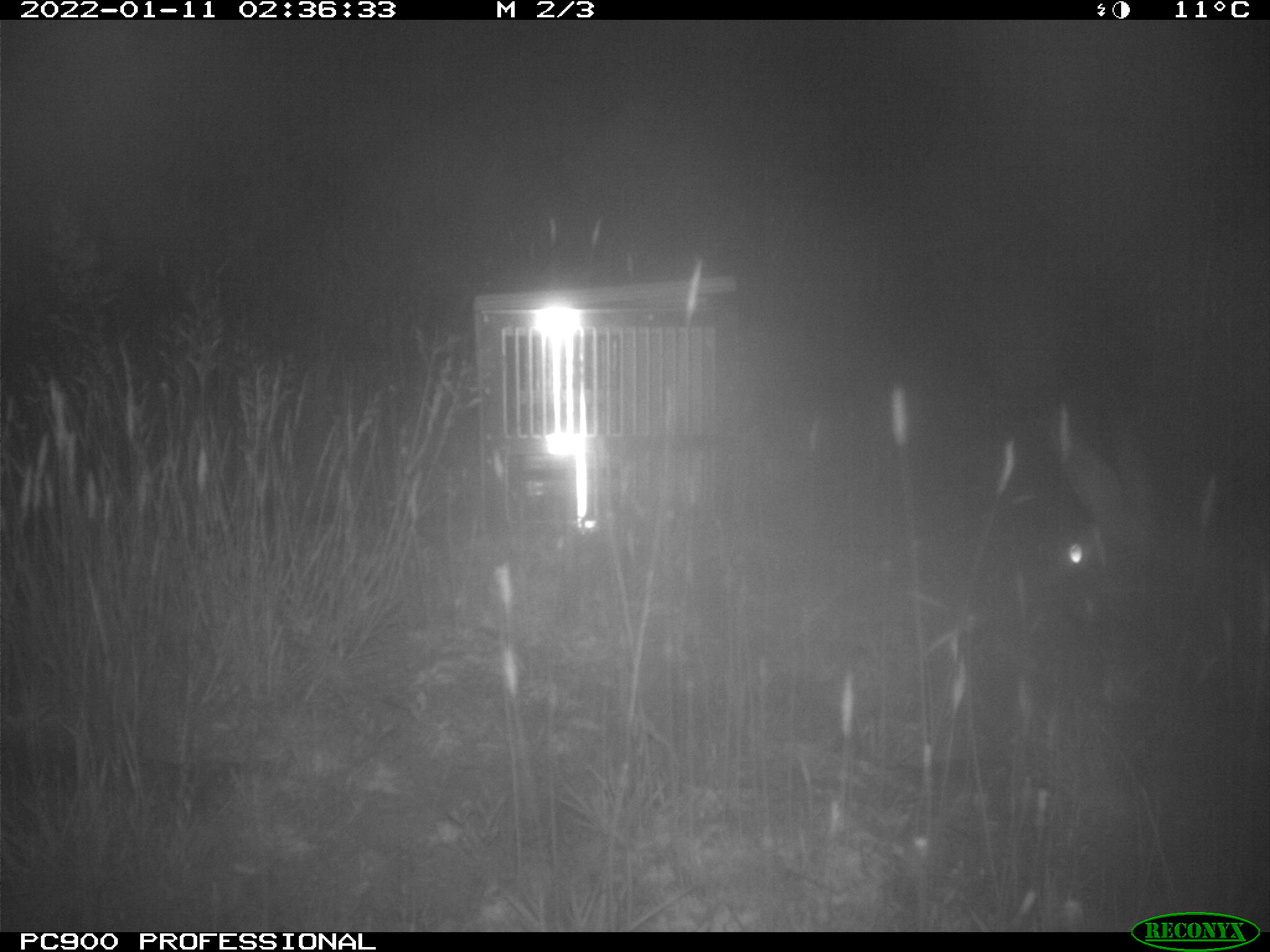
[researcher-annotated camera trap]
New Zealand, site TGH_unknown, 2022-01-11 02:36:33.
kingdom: Animalia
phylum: Chordata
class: Mammalia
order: Lagomorpha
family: Leporidae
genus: Oryctolagus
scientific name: Oryctolagus cuniculus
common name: european rabbit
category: rabbit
Rabbit (european rabbit) (Oryctolagus cuniculus).